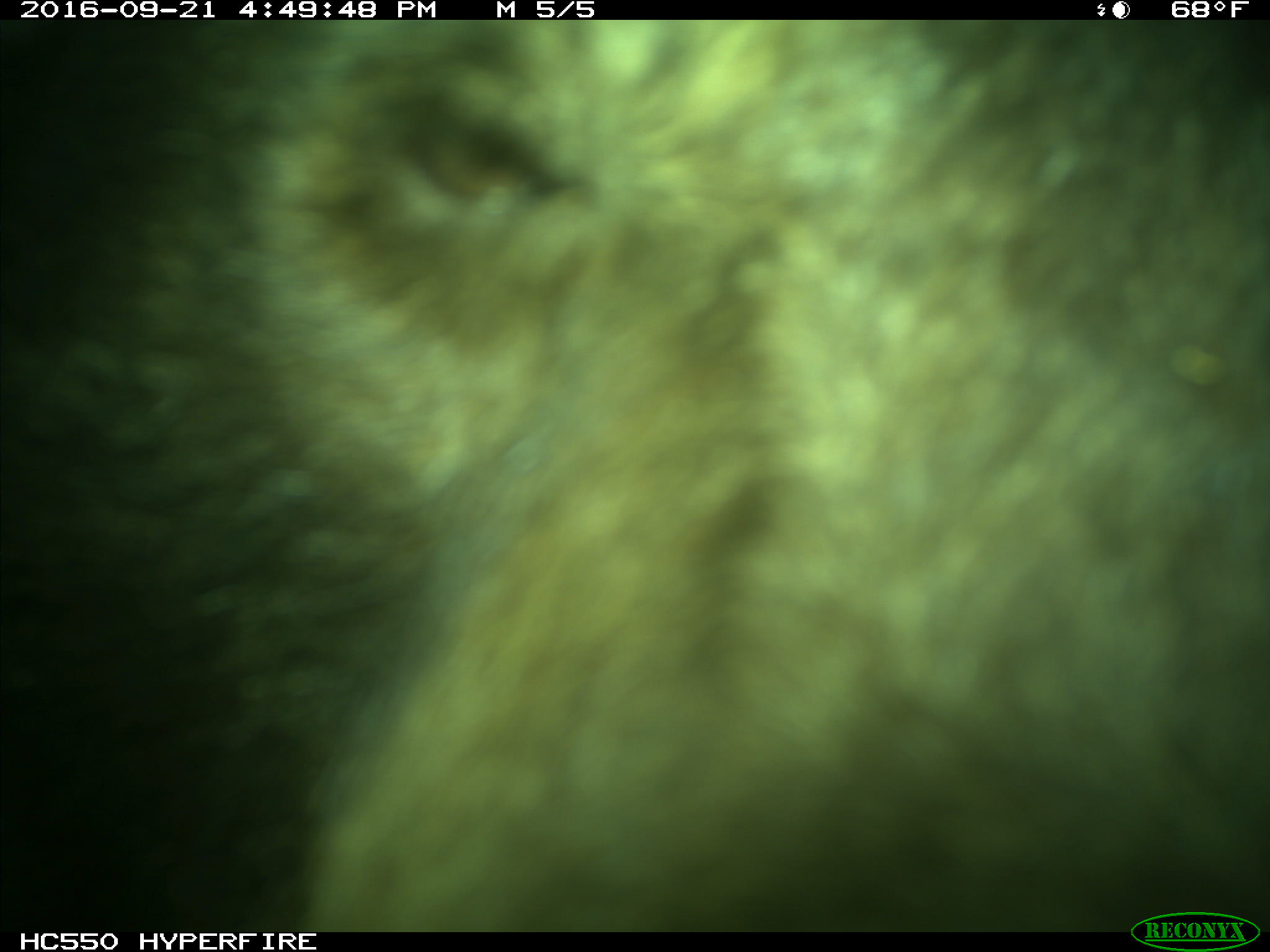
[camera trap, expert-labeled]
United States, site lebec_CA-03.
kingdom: Animalia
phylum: Chordata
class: Mammalia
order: Carnivora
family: Ursidae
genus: Ursus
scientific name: Ursus americanus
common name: american black bear